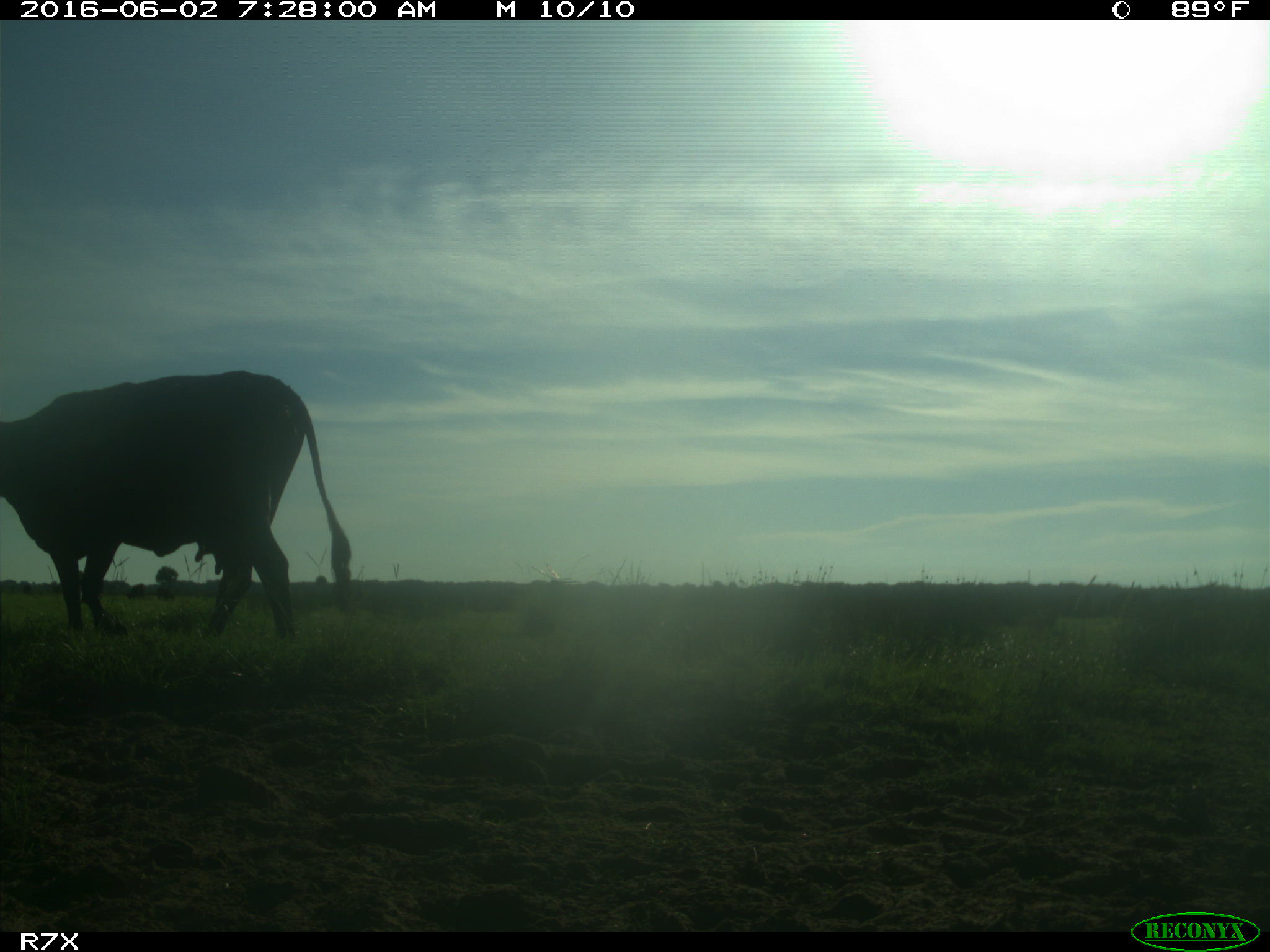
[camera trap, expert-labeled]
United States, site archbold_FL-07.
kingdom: Animalia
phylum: Chordata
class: Mammalia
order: Artiodactyla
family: Bovidae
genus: Bos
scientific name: Bos taurus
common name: domestic cow